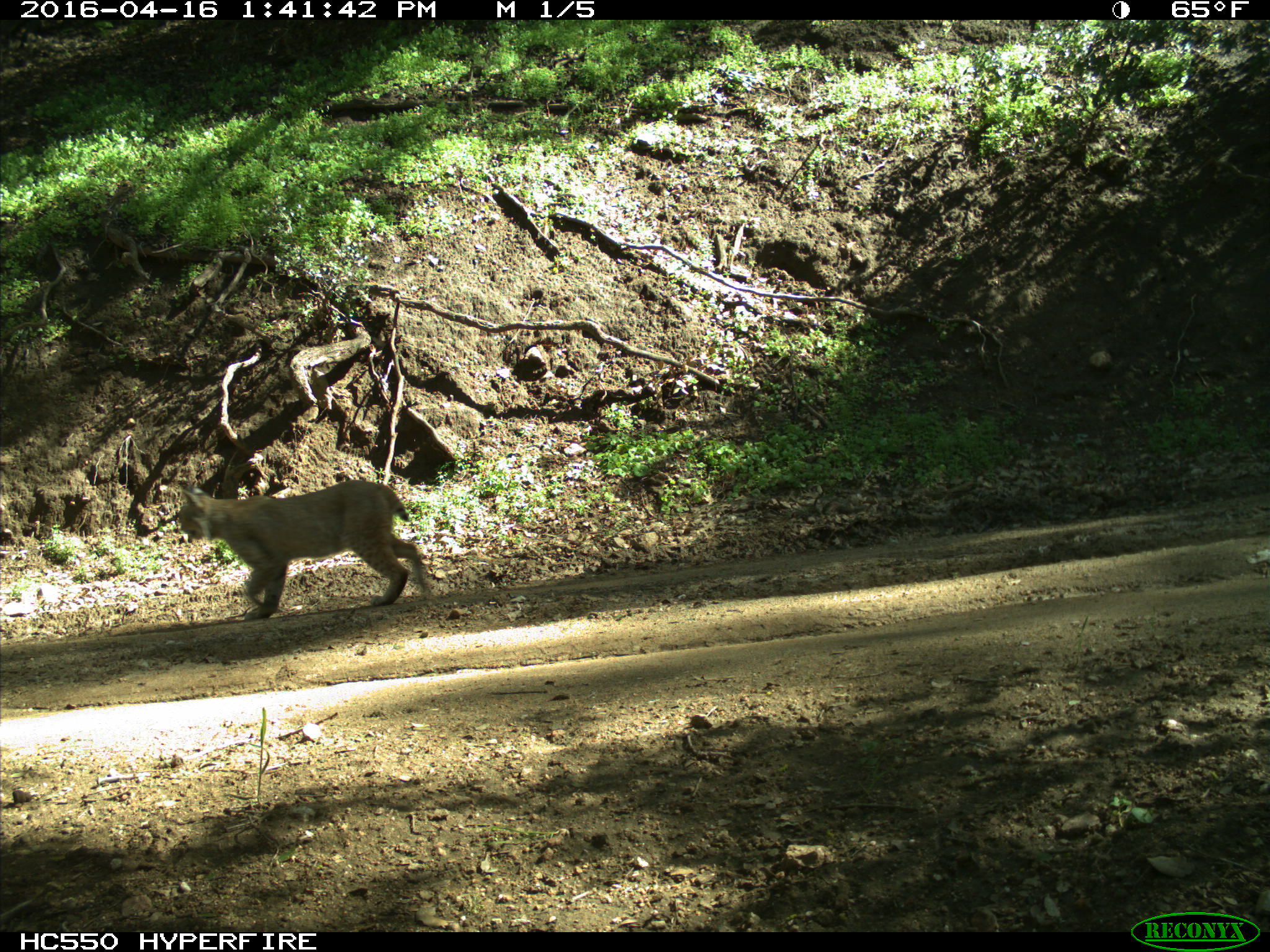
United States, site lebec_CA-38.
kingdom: Animalia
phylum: Chordata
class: Mammalia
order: Carnivora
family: Felidae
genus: Lynx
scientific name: Lynx rufus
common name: bobcat